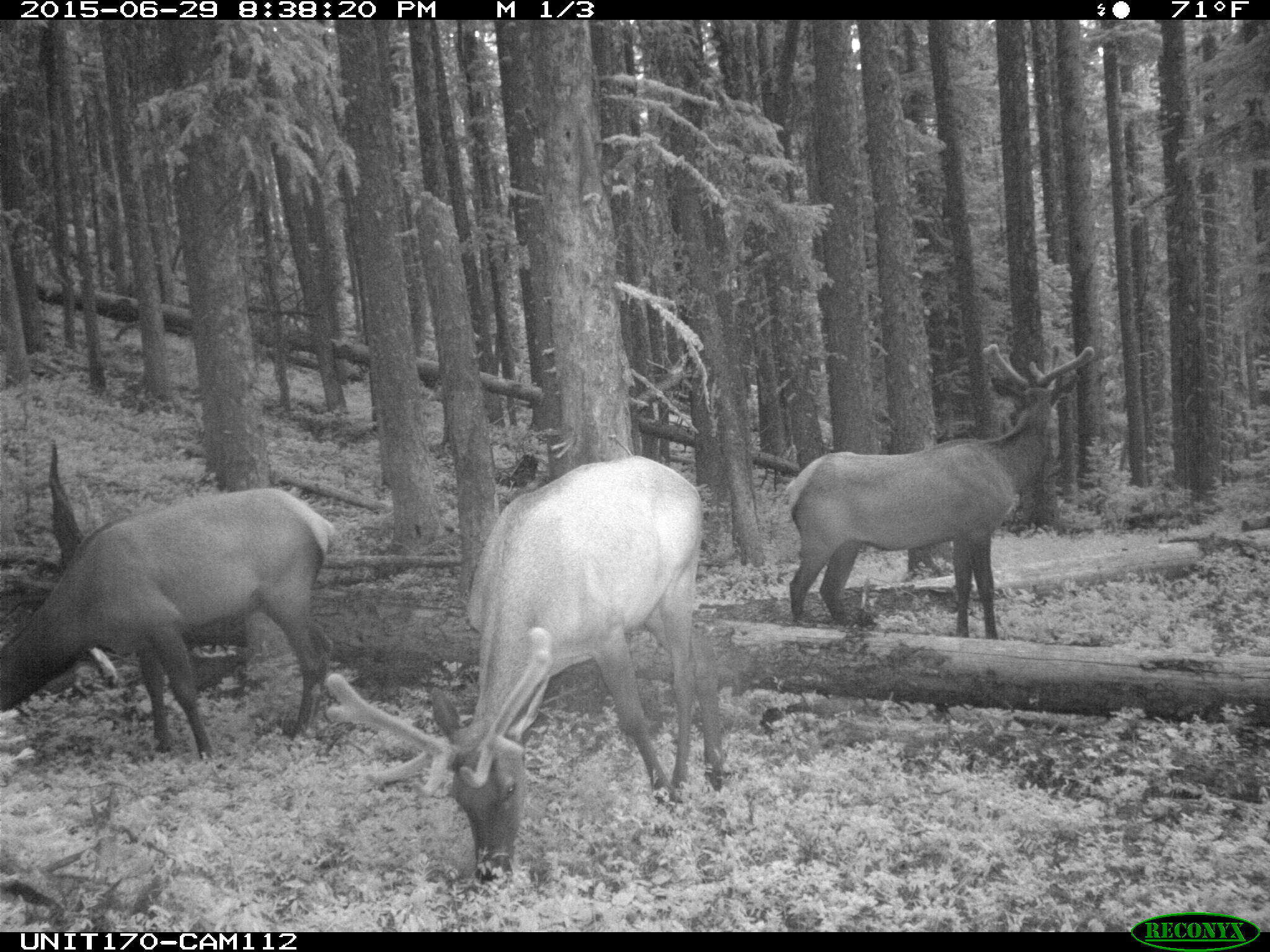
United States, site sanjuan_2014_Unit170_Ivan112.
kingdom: Animalia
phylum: Chordata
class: Mammalia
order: Artiodactyla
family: Cervidae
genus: Cervus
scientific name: Cervus elaphus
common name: red deer